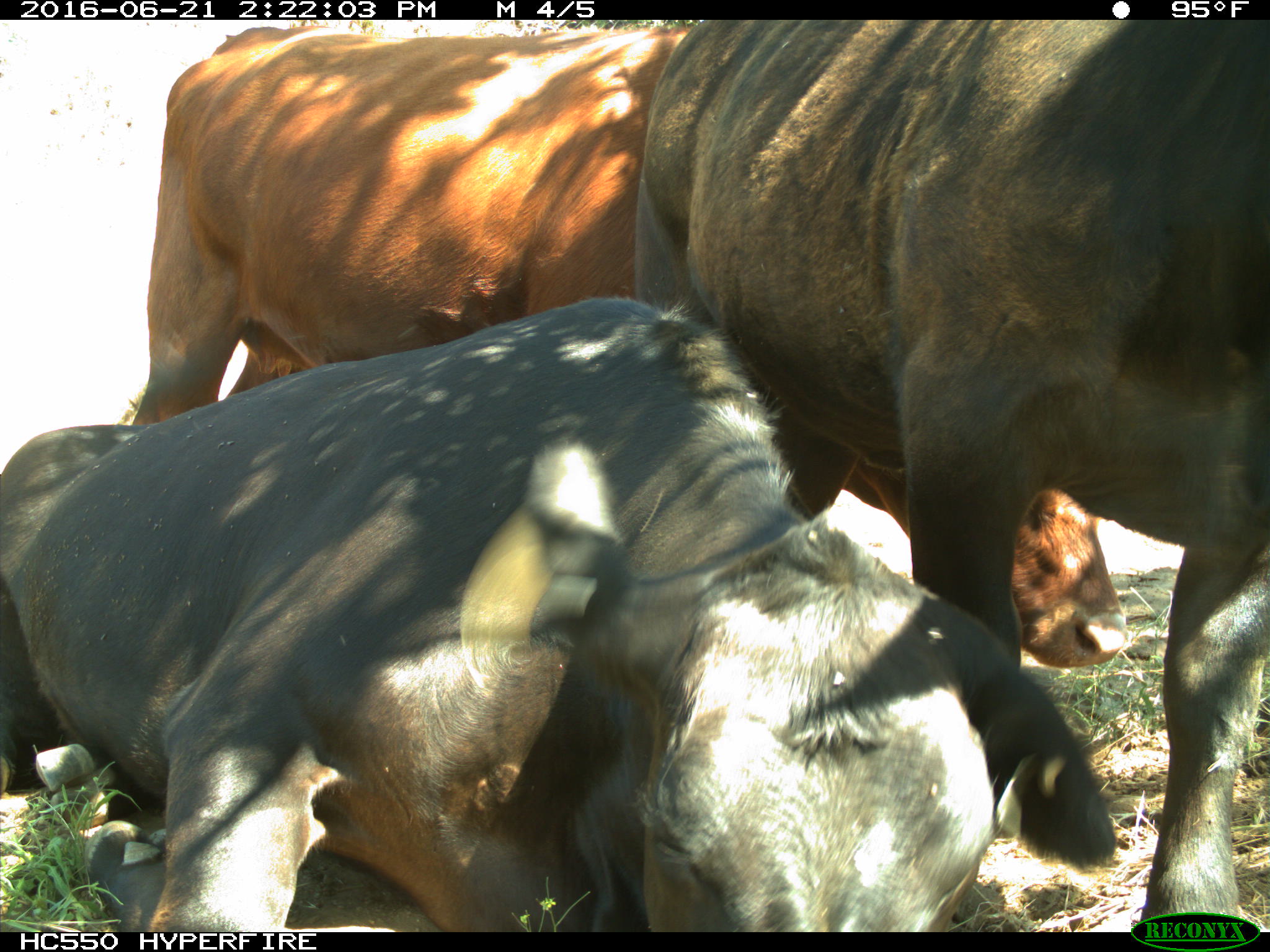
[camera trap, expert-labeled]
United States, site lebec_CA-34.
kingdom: Animalia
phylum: Chordata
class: Mammalia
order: Artiodactyla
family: Bovidae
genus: Bos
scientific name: Bos taurus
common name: domestic cow